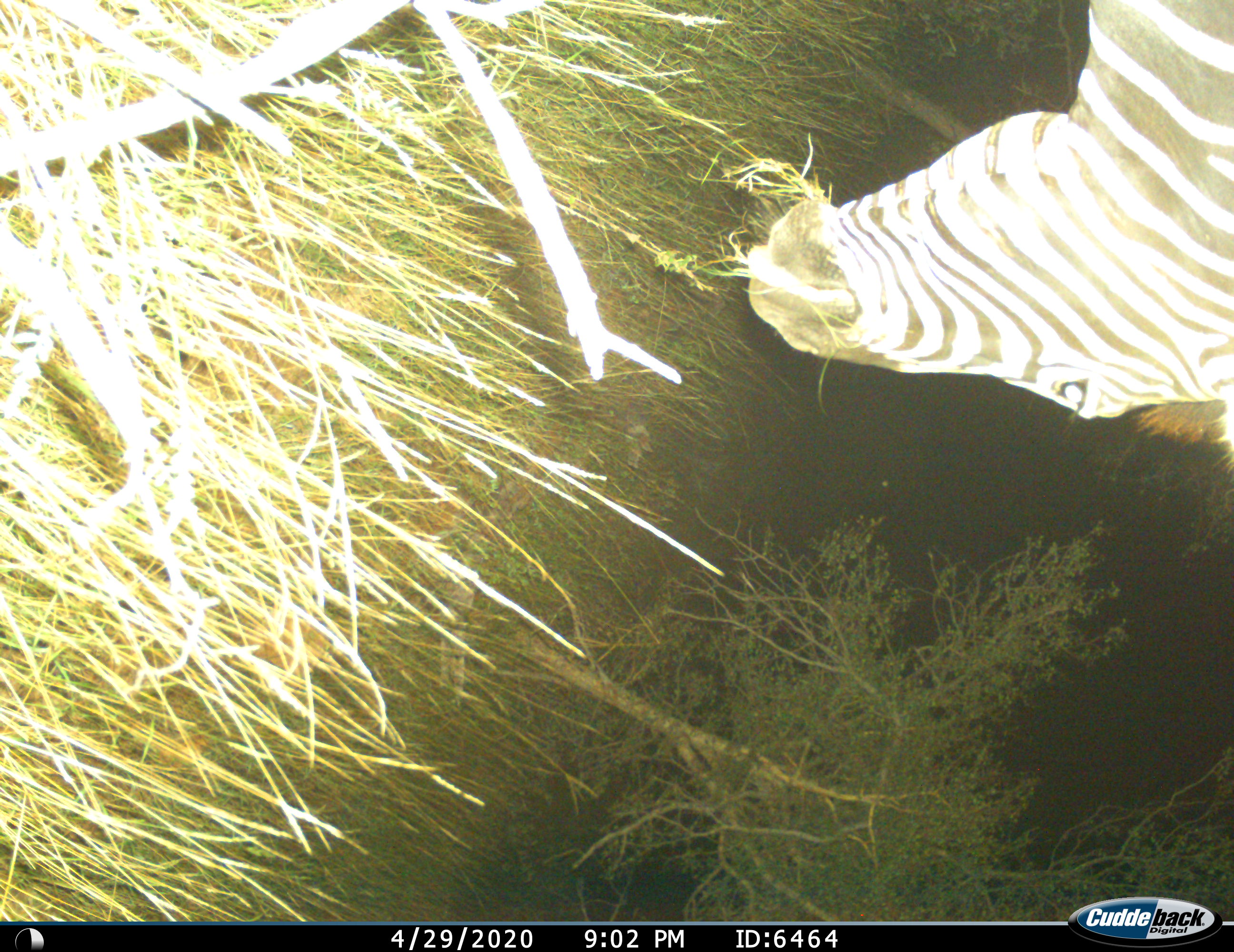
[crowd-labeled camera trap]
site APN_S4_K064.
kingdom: Animalia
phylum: Chordata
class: Mammalia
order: Perissodactyla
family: Equidae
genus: Equus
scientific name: Equus quagga burchellii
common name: burchell's zebra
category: zebraburchells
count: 1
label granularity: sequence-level